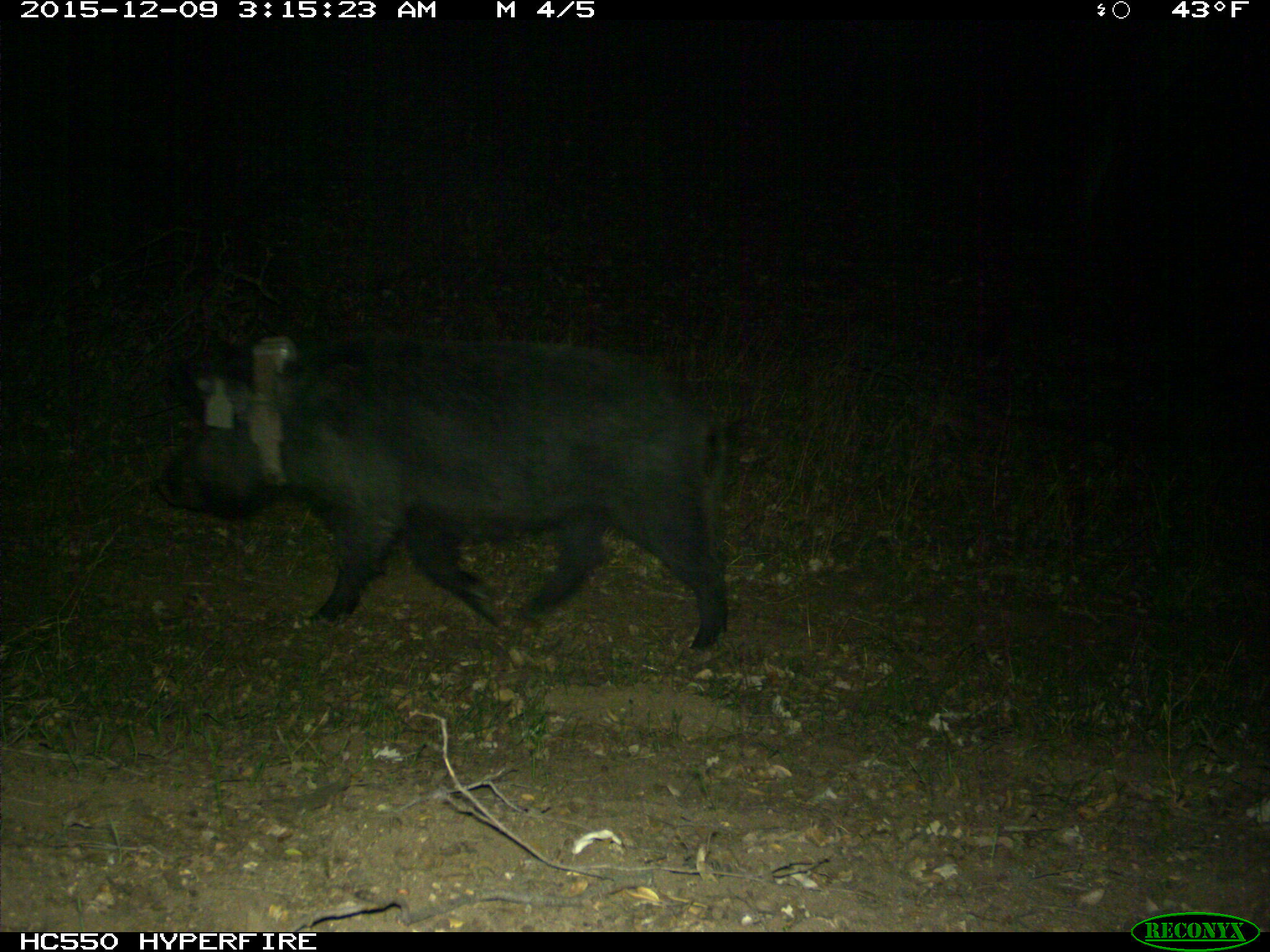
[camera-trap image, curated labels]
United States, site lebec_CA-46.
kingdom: Animalia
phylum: Chordata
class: Mammalia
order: Artiodactyla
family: Suidae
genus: Sus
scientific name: Sus scrofa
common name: wild boar